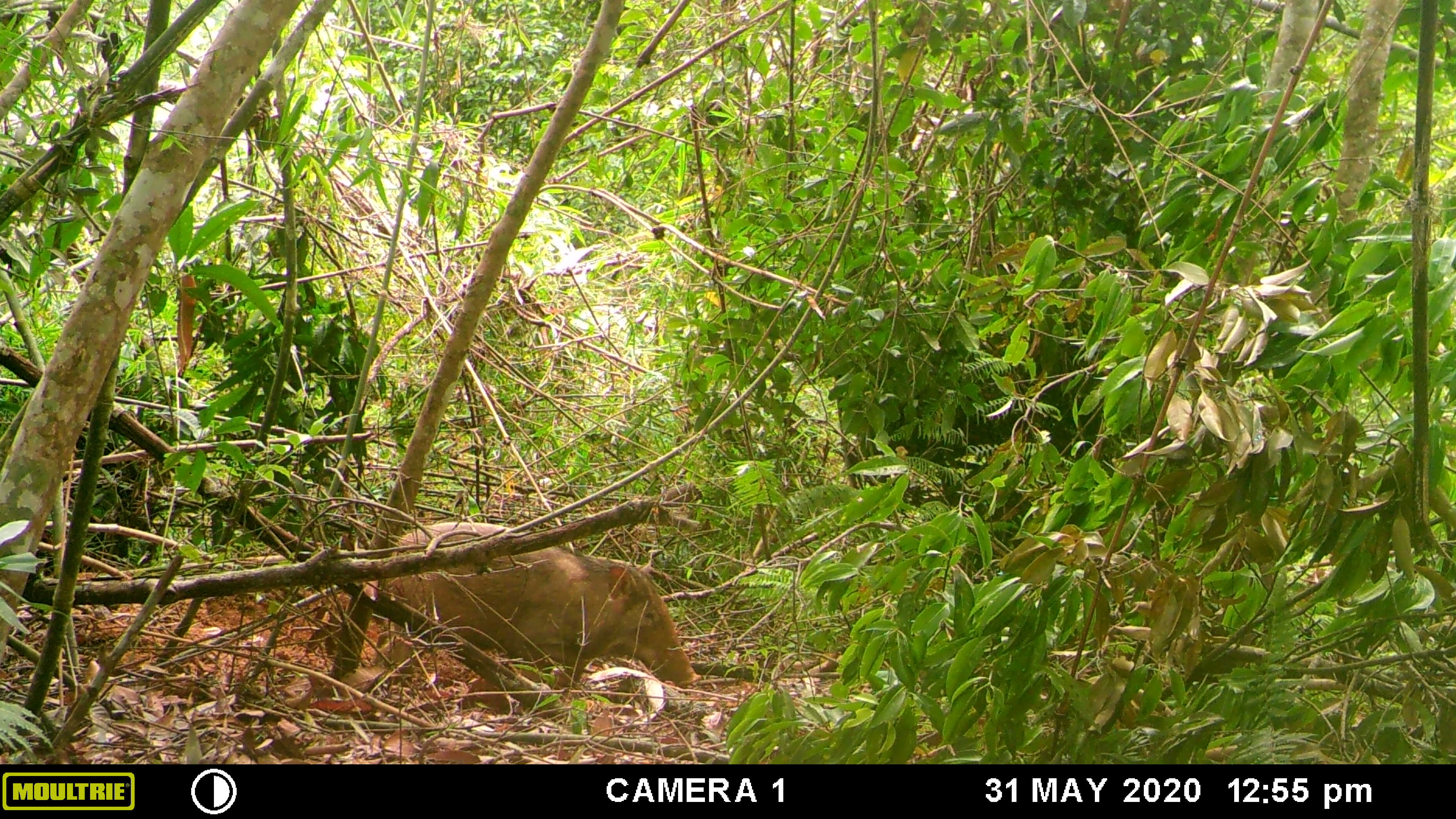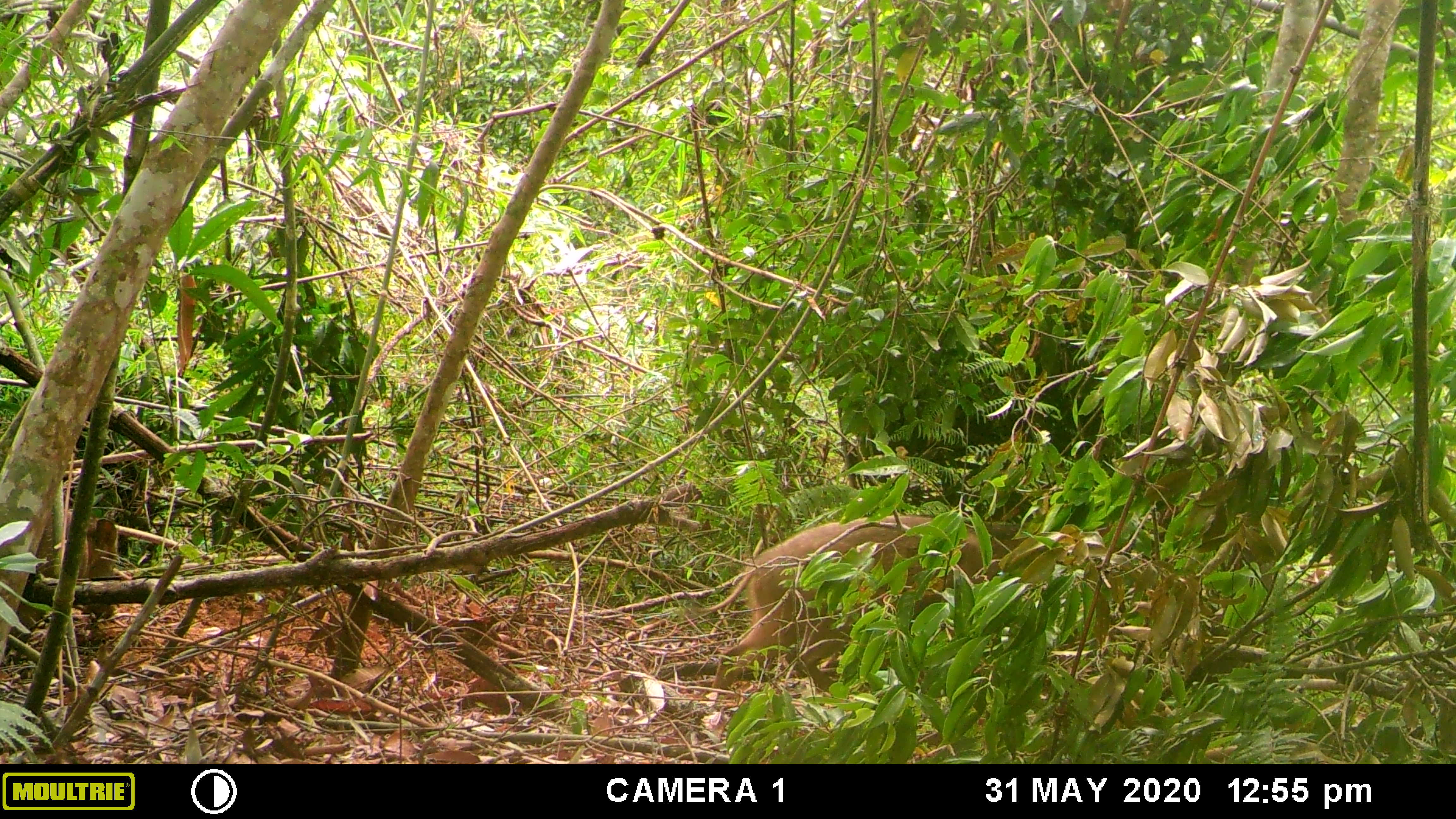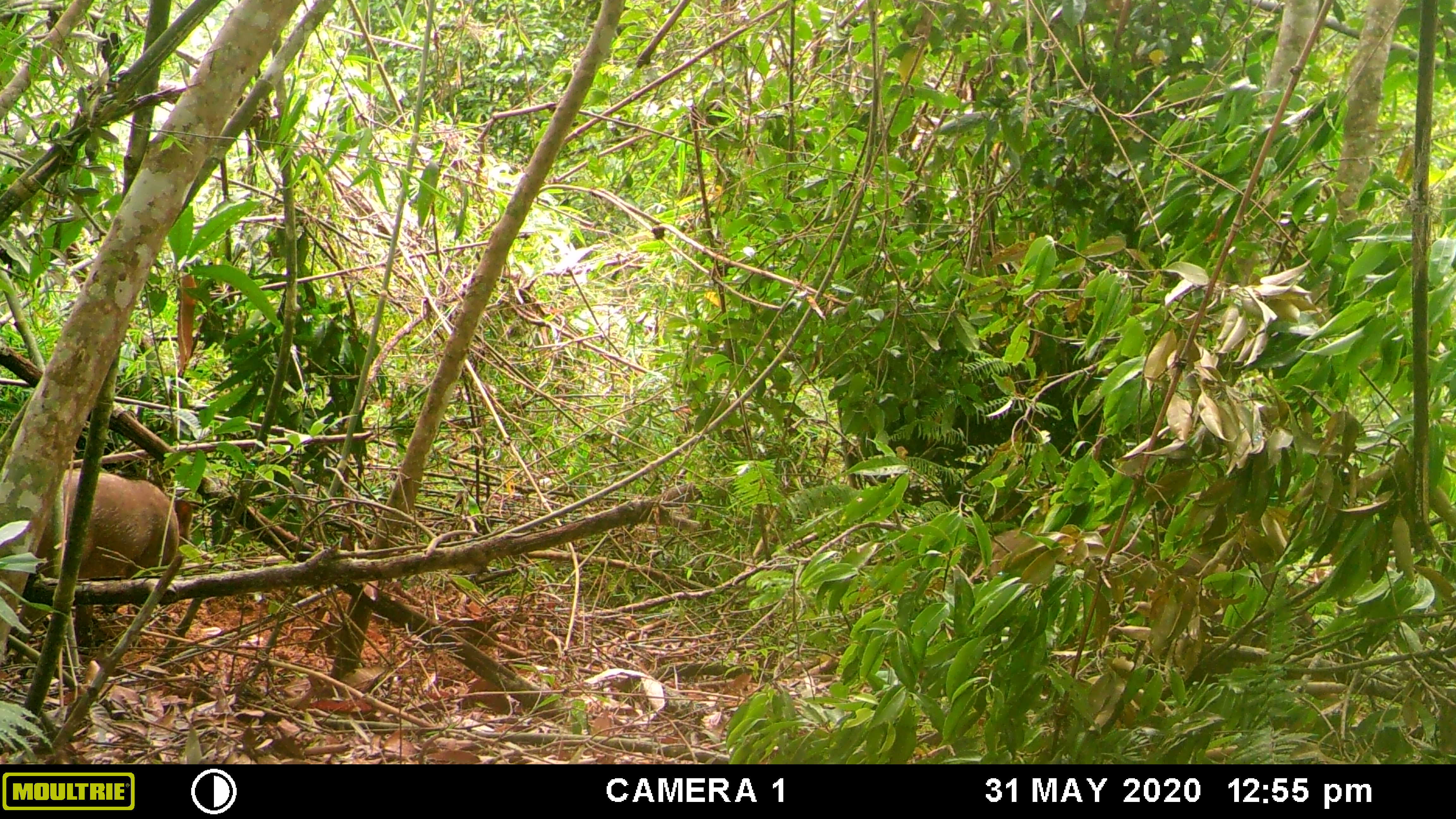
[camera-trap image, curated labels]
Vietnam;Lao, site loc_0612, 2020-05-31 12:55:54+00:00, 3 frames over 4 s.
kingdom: Animalia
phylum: Chordata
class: Mammalia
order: Artiodactyla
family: Suidae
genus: Sus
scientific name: Sus scrofa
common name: eurasian wild pig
Eurasian wild pig (Sus scrofa). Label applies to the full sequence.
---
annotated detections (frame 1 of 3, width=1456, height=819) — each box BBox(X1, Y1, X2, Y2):
eurasian wild pig: BBox(377, 521, 702, 687)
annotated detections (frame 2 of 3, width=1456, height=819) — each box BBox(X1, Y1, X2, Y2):
eurasian wild pig: BBox(687, 514, 1031, 691); BBox(5, 511, 119, 661)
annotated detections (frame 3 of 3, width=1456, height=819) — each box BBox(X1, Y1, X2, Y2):
eurasian wild pig: BBox(955, 518, 1317, 678); BBox(12, 465, 193, 652)